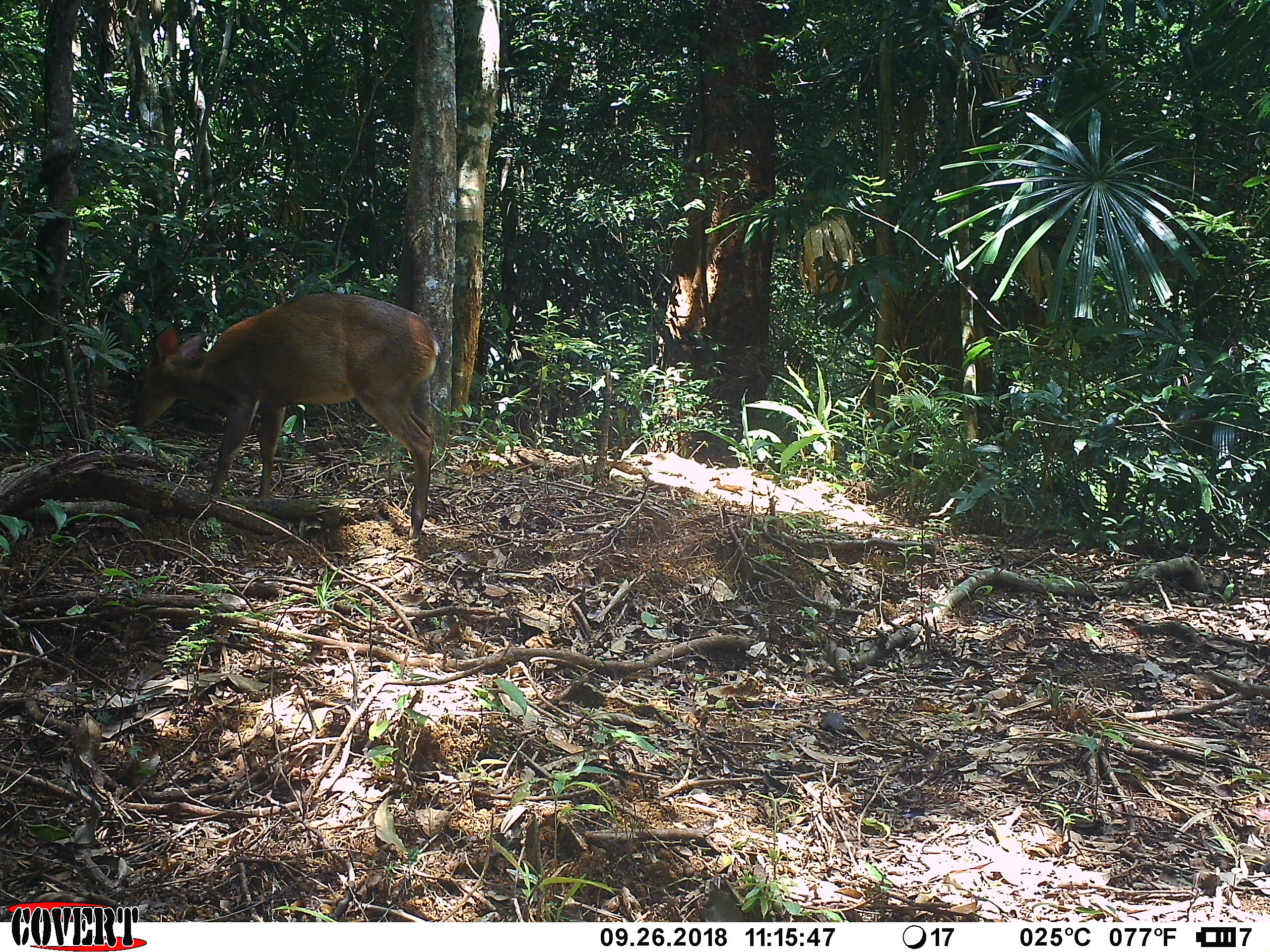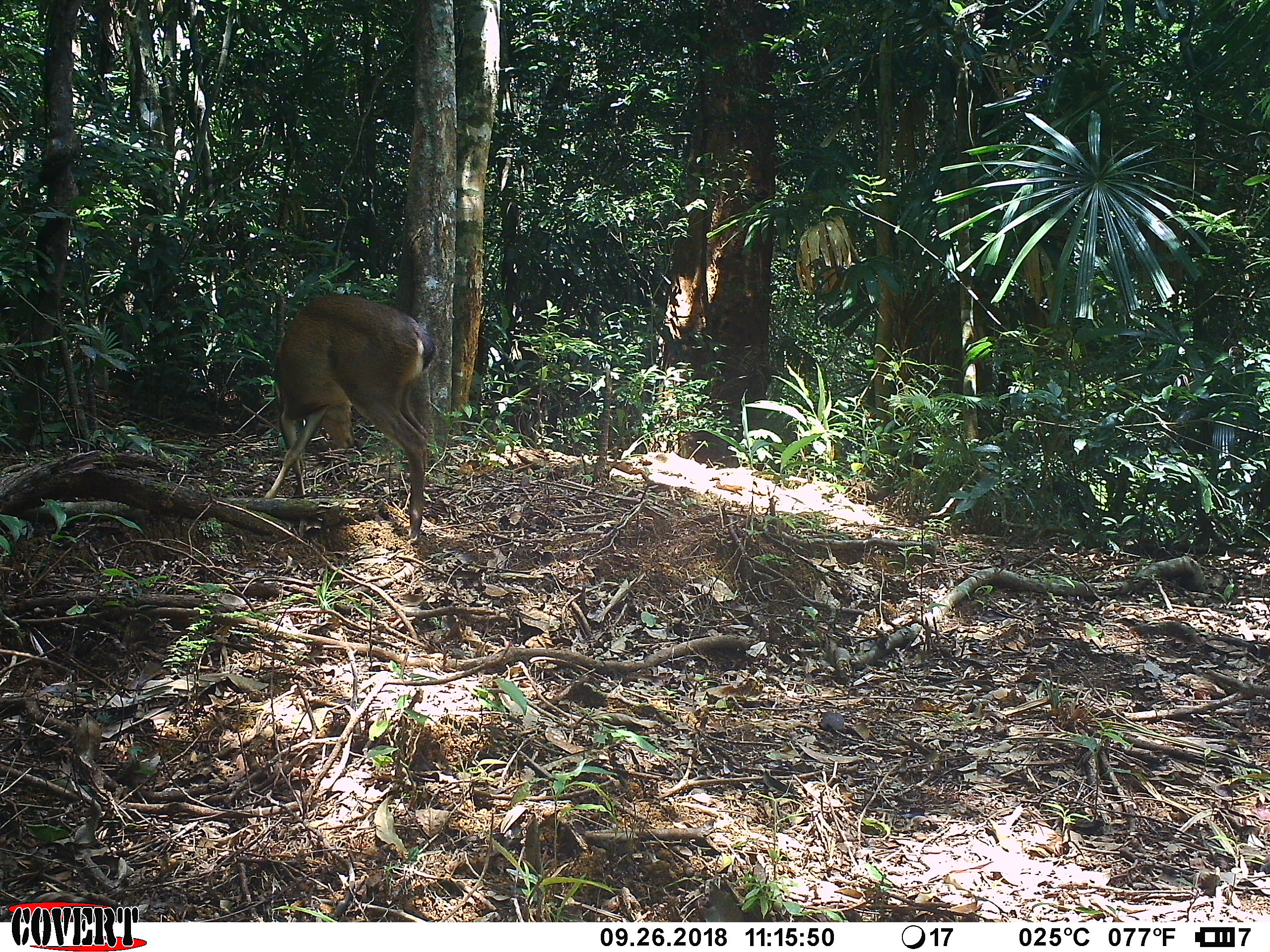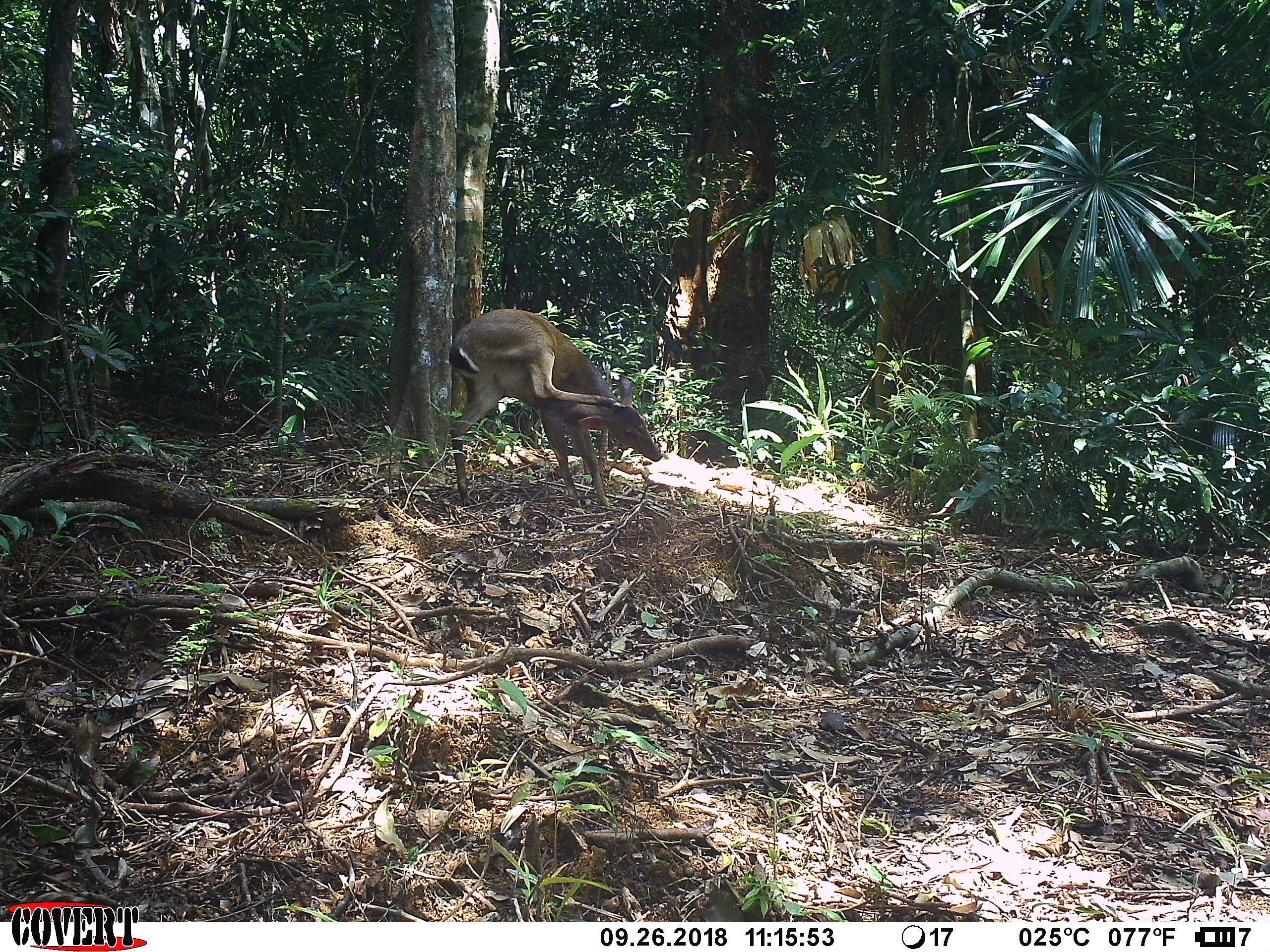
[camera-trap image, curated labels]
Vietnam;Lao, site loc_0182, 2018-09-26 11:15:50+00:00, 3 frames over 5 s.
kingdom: Animalia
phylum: Chordata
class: Mammalia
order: Artiodactyla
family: Cervidae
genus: Muntiacus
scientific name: Muntiacus vuquangensis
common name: large-antlered muntjac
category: large antlered muntjac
Large antlered muntjac (large-antlered muntjac) (Muntiacus vuquangensis). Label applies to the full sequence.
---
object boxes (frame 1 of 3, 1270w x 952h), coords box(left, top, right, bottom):
large antlered muntjac: box(132, 291, 440, 536)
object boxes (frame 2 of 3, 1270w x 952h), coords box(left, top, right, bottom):
large antlered muntjac: box(264, 293, 436, 541)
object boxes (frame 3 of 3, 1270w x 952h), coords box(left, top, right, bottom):
large antlered muntjac: box(448, 308, 664, 507)